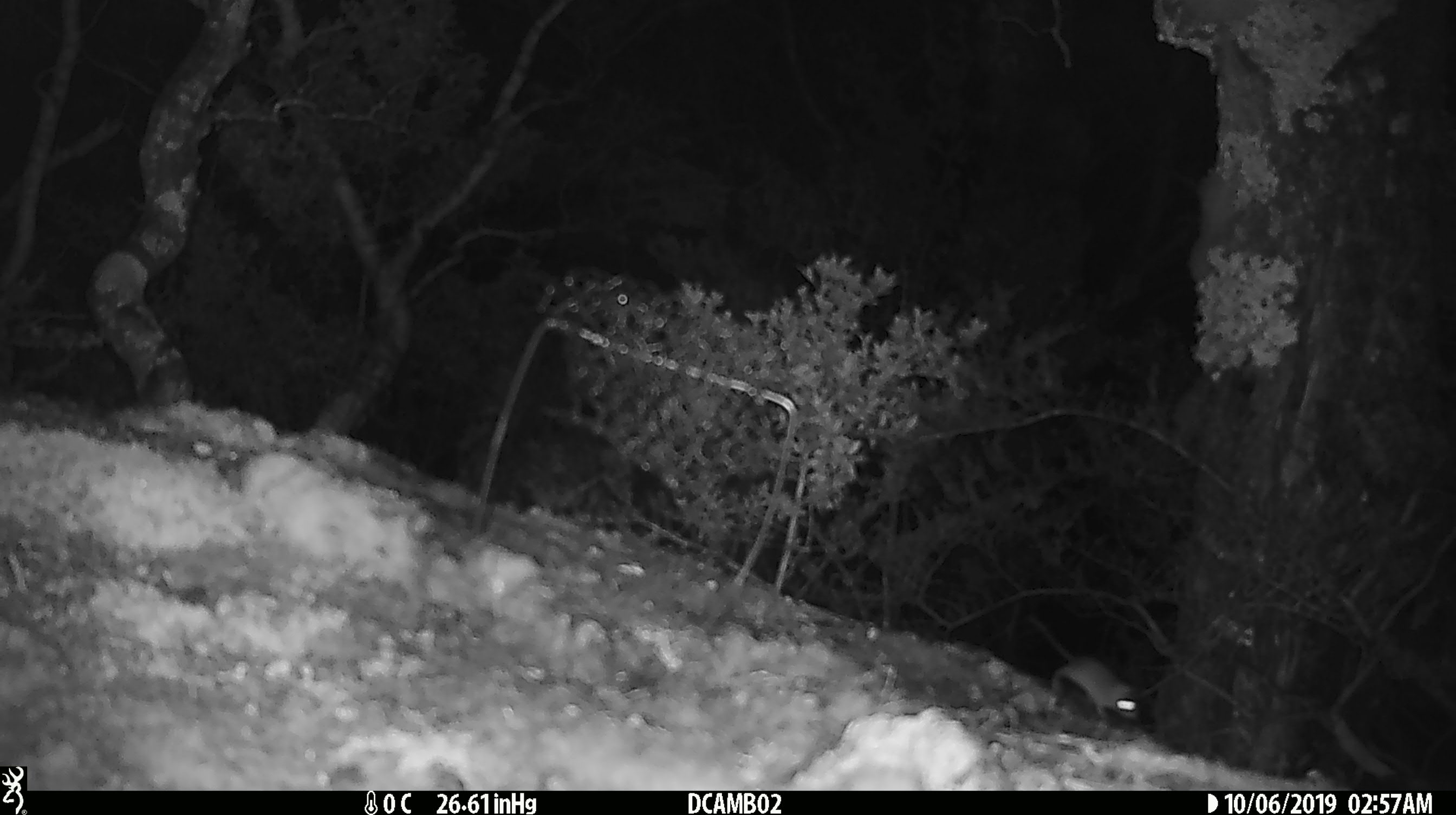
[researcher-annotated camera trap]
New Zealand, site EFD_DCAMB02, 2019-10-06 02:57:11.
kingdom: Animalia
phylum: Chordata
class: Mammalia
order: Rodentia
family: Muridae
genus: Mus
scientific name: Mus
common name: mouse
Mouse (Mus).